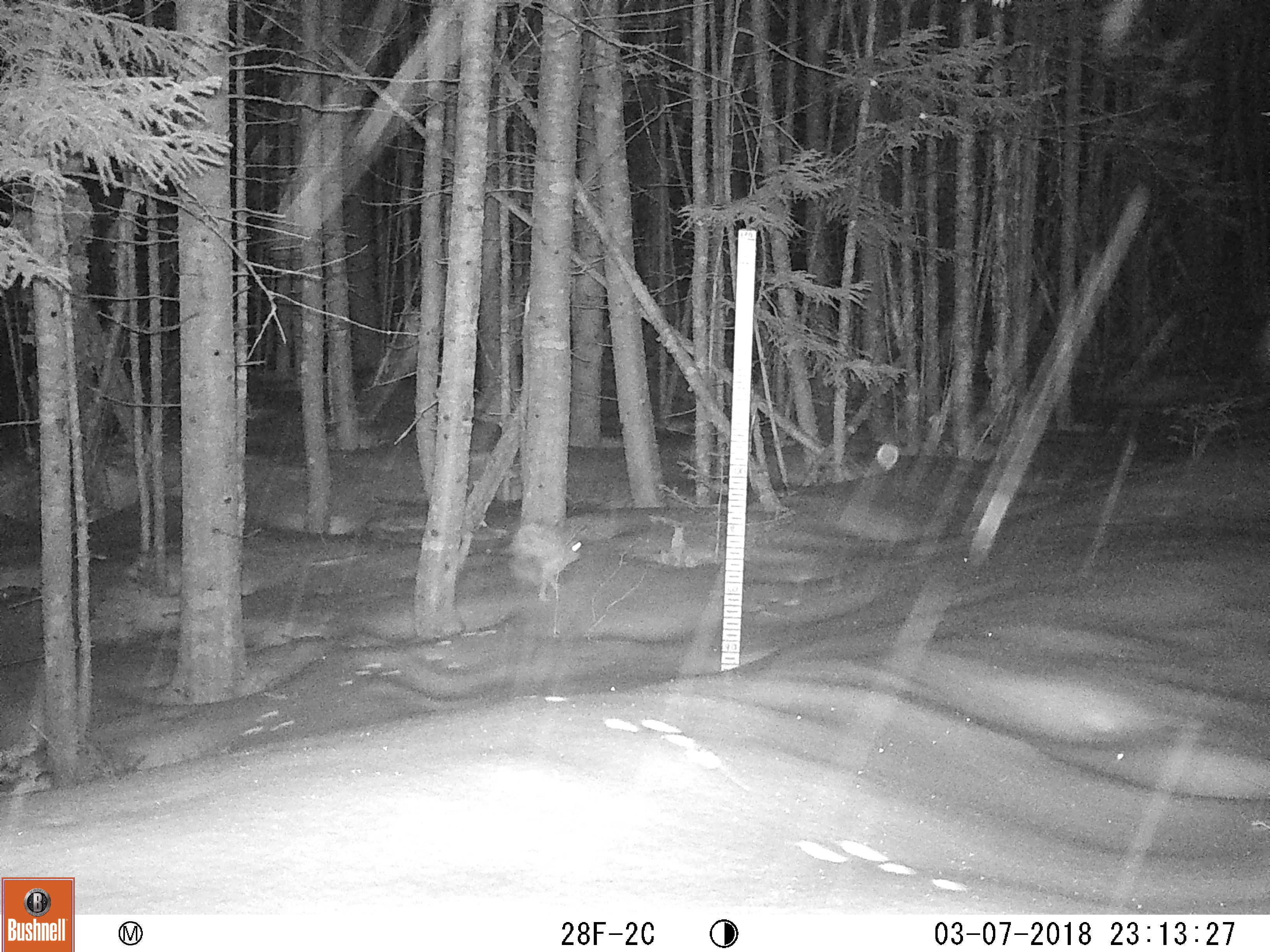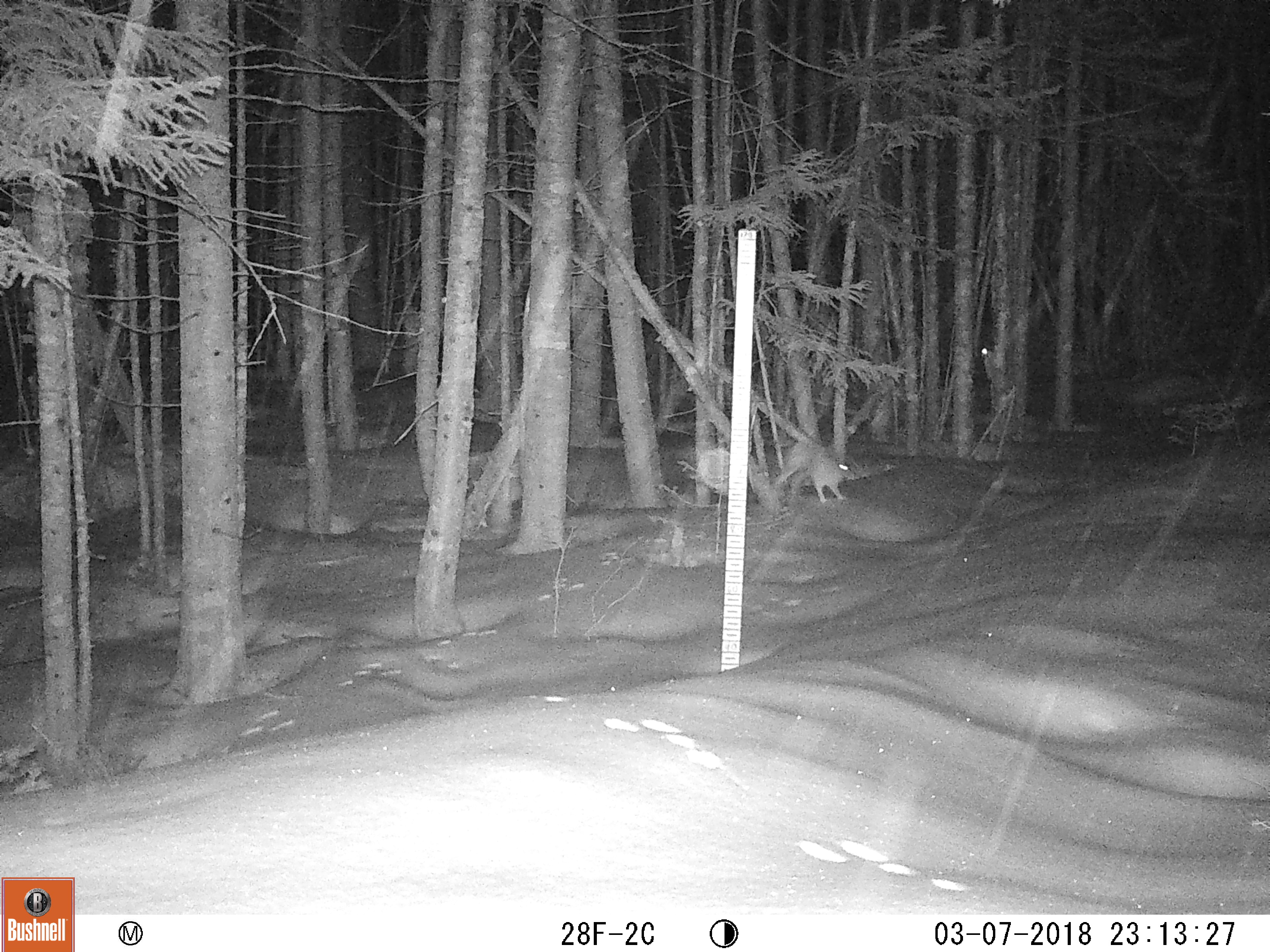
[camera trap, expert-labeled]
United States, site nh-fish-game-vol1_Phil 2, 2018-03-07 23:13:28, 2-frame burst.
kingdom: Animalia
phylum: Chordata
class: Mammalia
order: Lagomorpha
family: Leporidae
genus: Lepus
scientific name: Lepus americanus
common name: snowshoe hare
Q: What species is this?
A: Snowshoe hare (Lepus americanus).